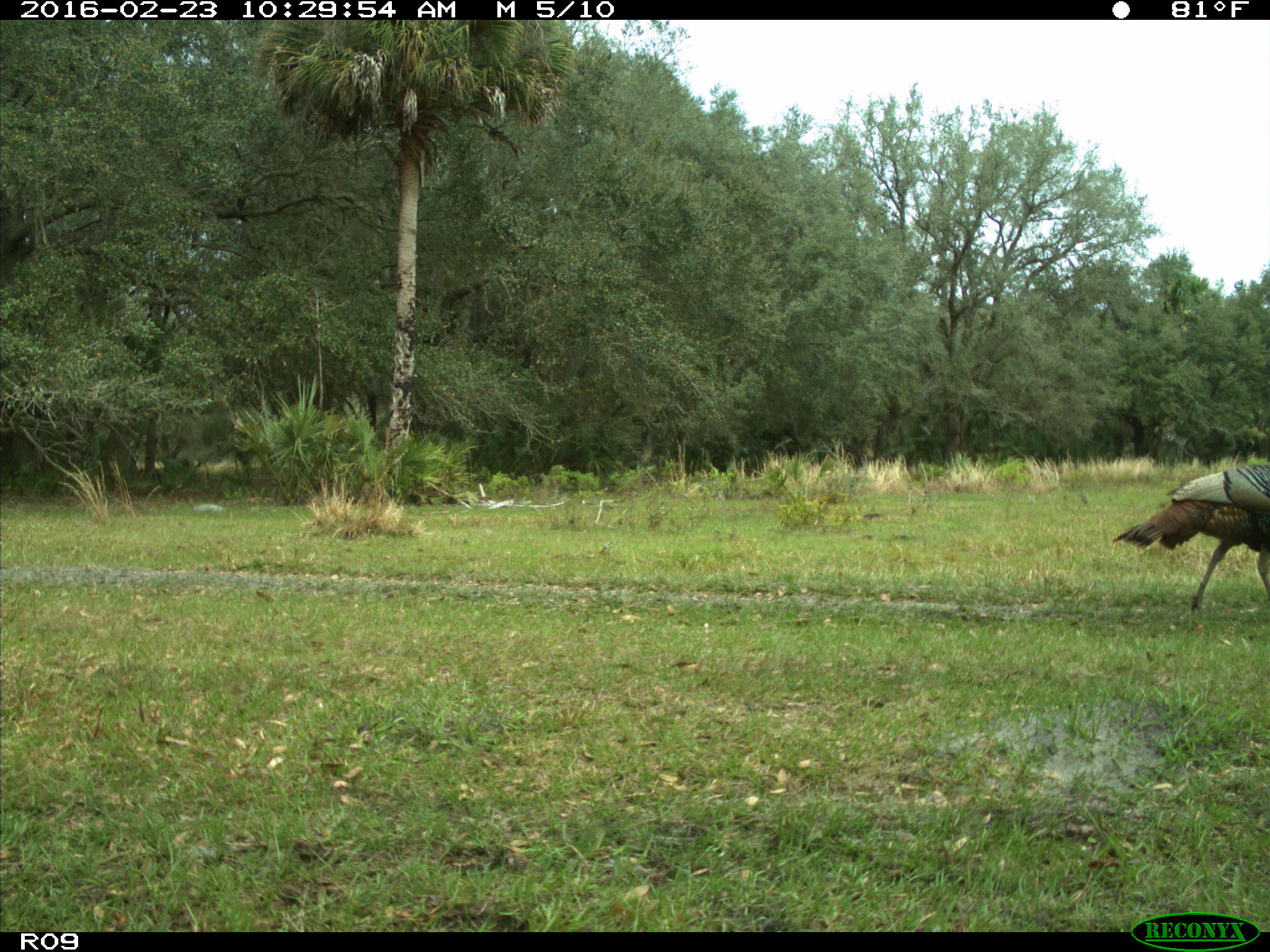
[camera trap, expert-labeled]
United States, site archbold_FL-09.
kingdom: Animalia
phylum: Chordata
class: Aves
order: Galliformes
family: Phasianidae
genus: Meleagris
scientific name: Meleagris gallopavo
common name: wild turkey